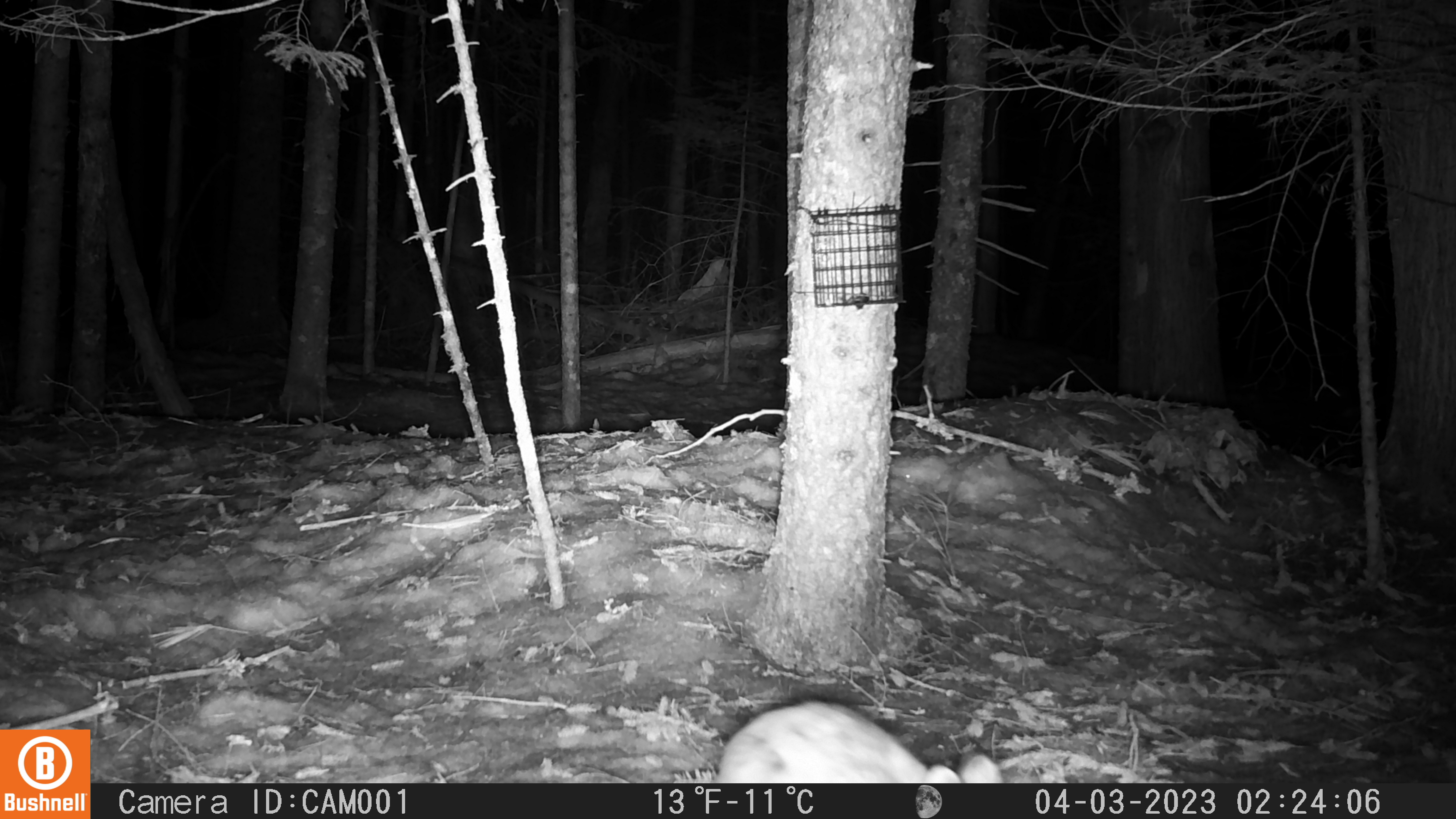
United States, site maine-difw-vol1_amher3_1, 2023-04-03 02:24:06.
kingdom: Animalia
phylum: Chordata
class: Mammalia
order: Lagomorpha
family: Leporidae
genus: Lepus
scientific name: Lepus americanus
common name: snowshoe hare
Snowshoe hare (Lepus americanus).